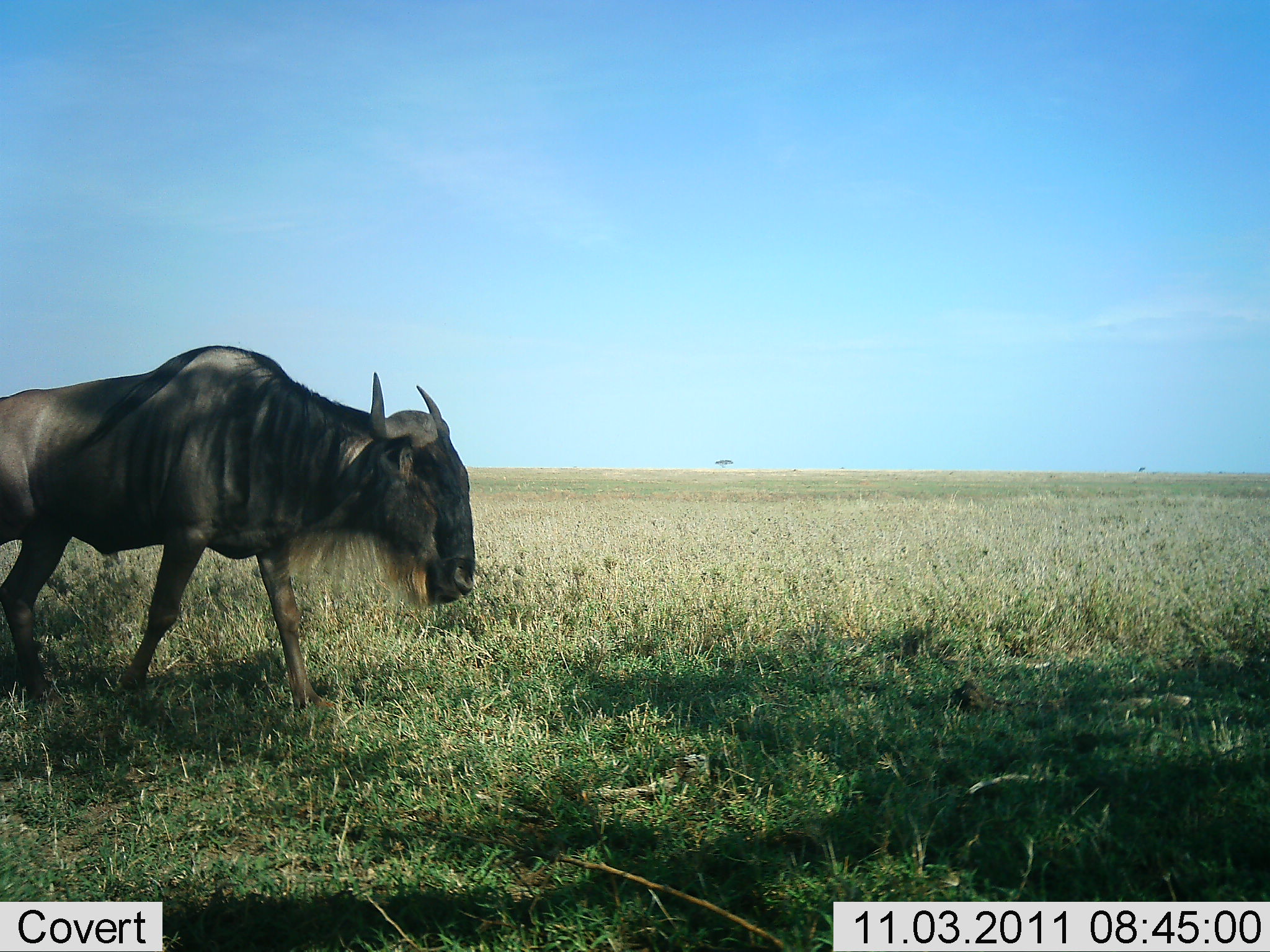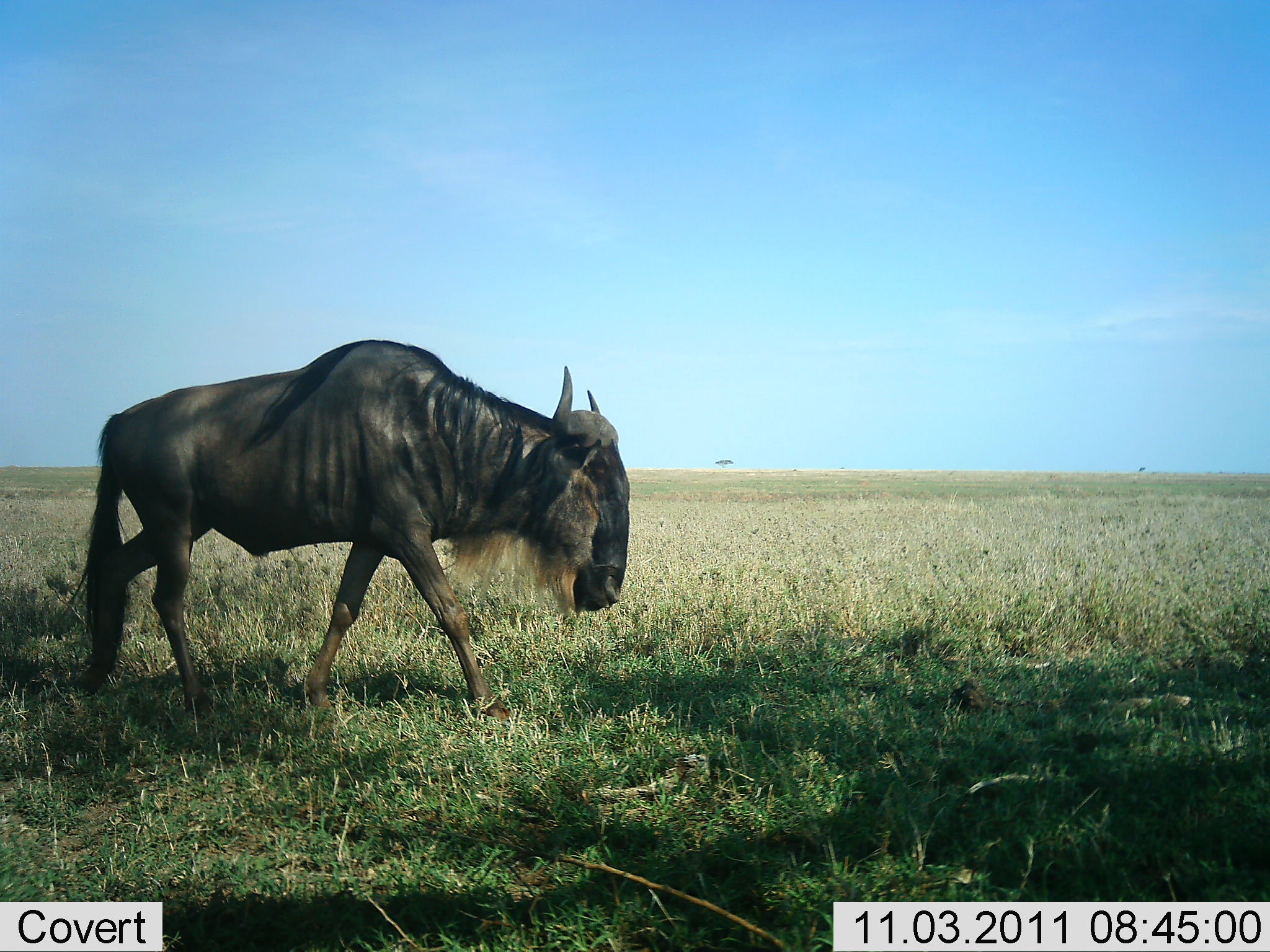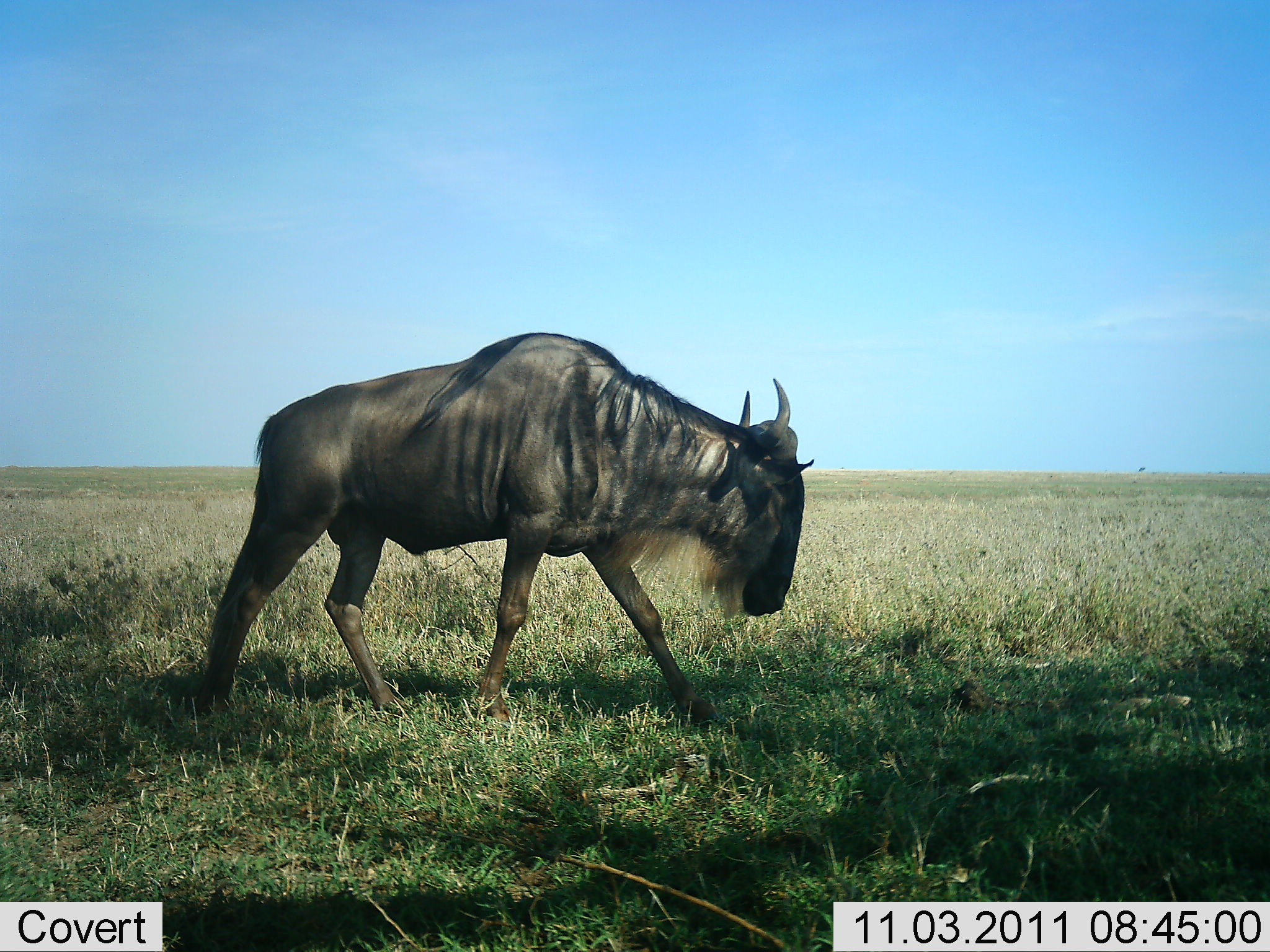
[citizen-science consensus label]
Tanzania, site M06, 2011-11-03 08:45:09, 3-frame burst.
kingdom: Animalia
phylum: Chordata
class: Mammalia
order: Artiodactyla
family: Bovidae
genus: Connochaetes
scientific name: Connochaetes taurinus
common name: blue wildebeest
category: wildebeest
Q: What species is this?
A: Wildebeest (blue wildebeest) (Connochaetes taurinus).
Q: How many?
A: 1.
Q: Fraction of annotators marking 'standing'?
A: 0%.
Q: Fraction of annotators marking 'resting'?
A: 0%.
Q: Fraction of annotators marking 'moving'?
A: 100%.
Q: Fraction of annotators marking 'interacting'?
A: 0%.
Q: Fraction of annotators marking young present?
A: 0%.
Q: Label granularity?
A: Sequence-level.